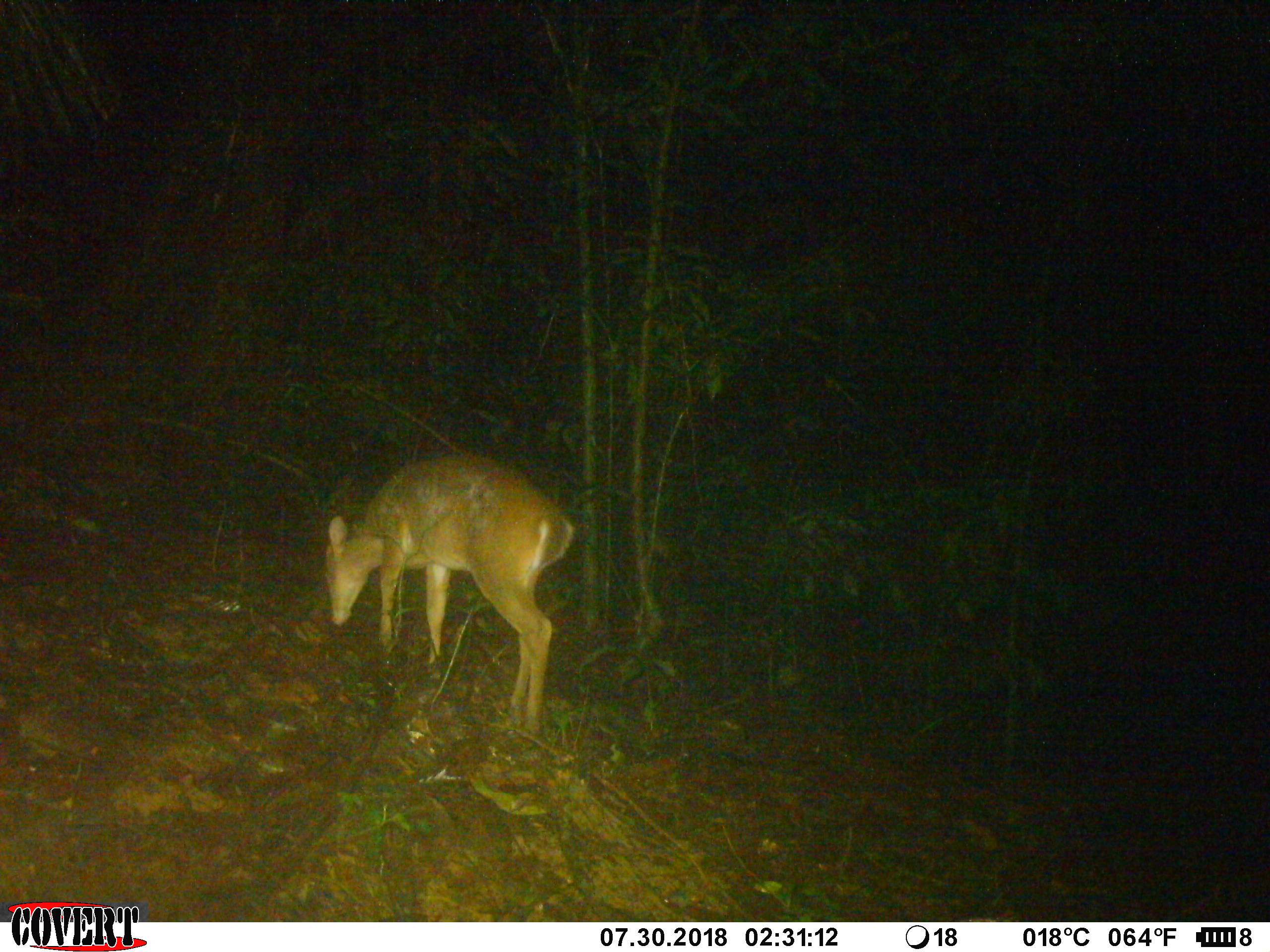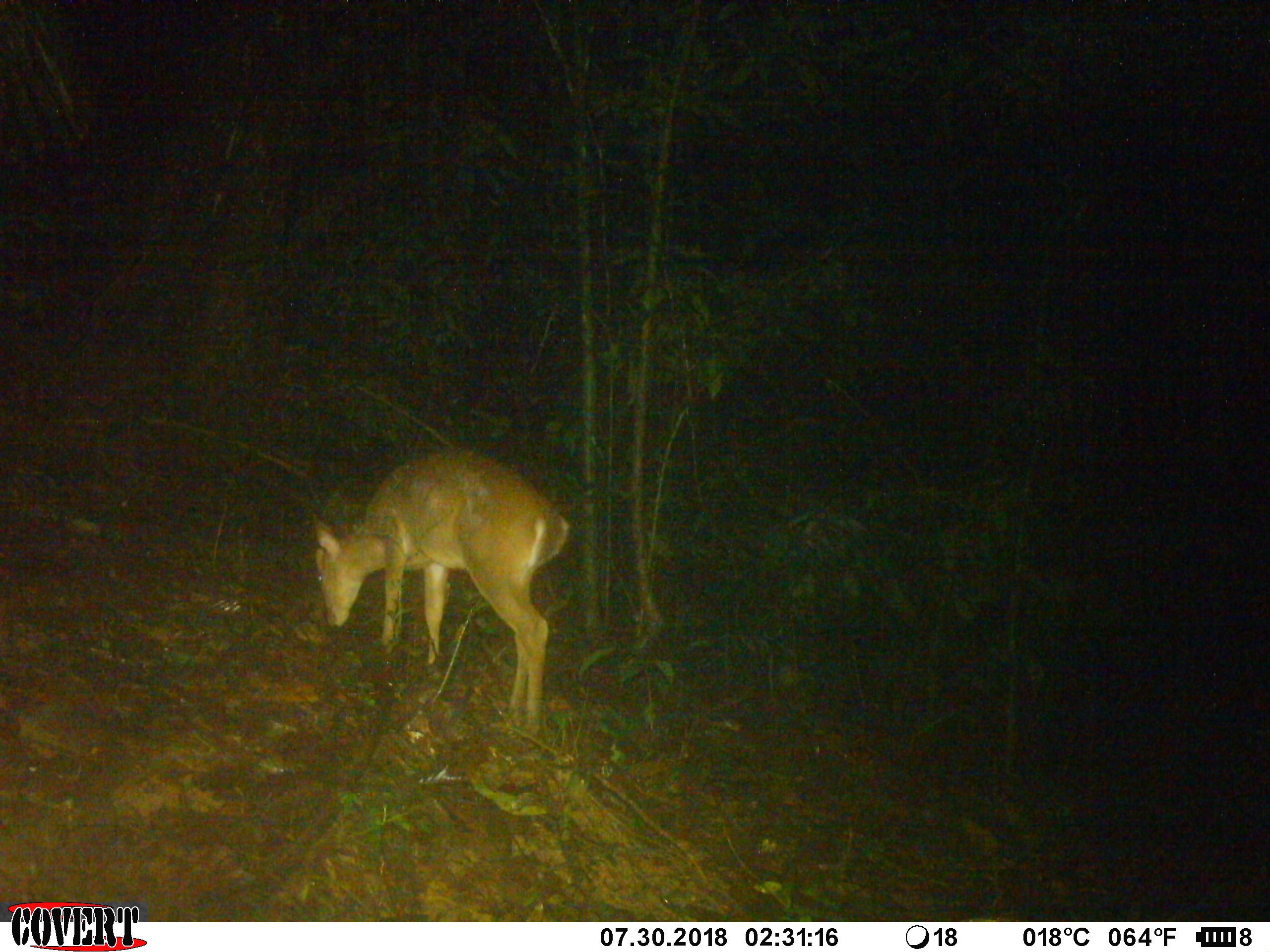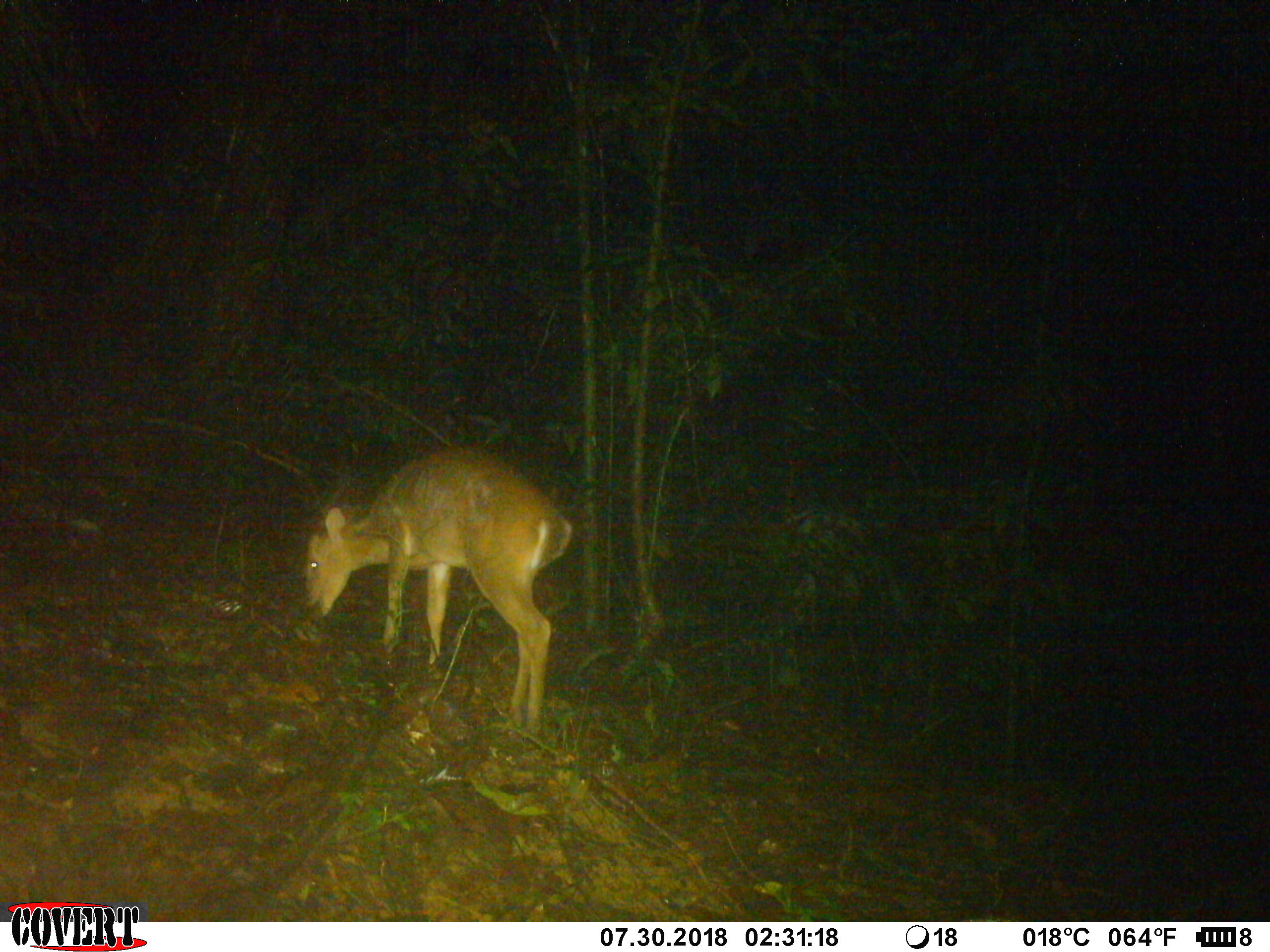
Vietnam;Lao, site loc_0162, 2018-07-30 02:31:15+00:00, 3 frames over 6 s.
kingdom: Animalia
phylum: Chordata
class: Mammalia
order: Artiodactyla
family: Cervidae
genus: Muntiacus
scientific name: Muntiacus vuquangensis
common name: large-antlered muntjac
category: large antlered muntjac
Large antlered muntjac (large-antlered muntjac) (Muntiacus vuquangensis). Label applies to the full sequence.